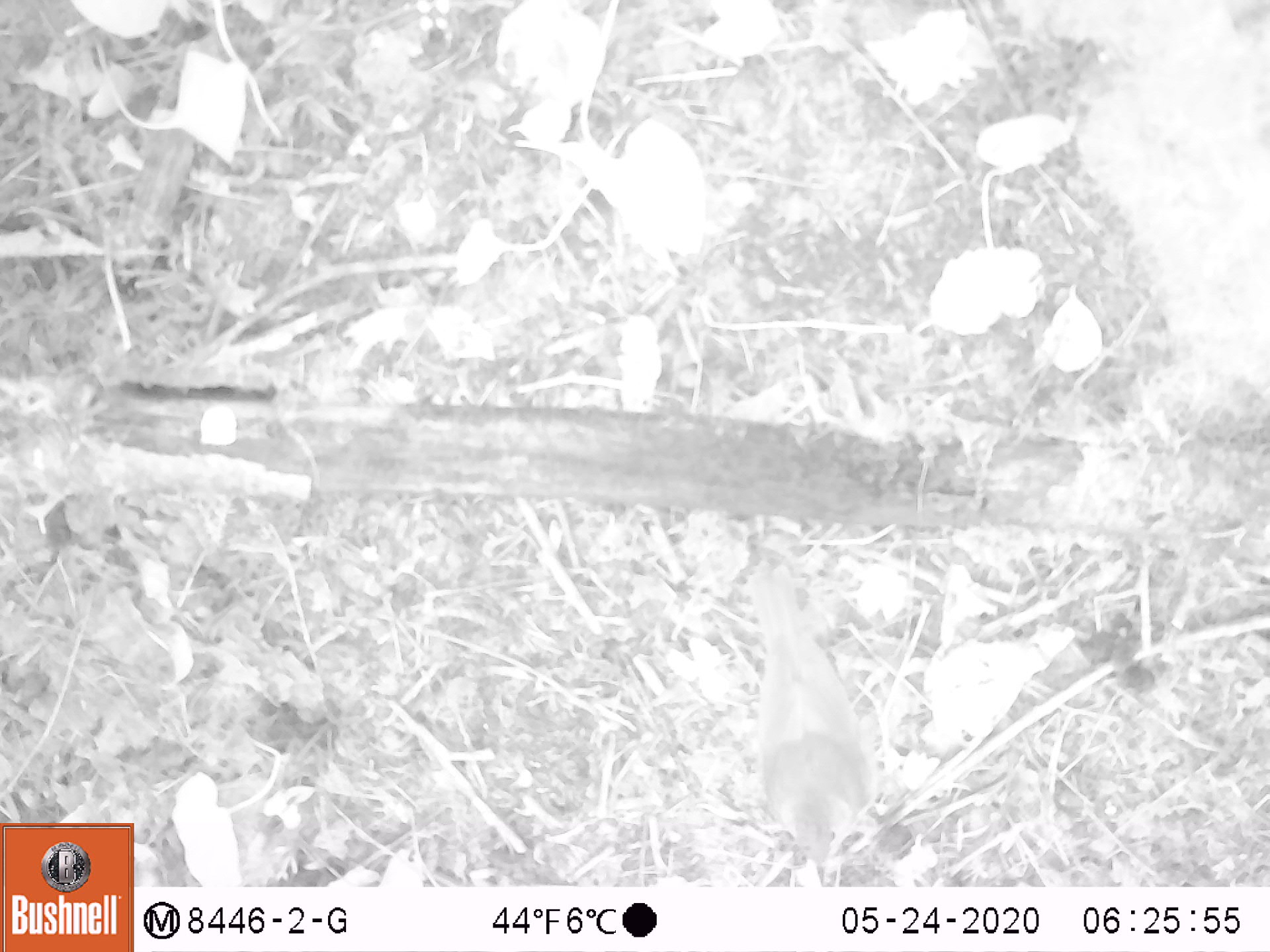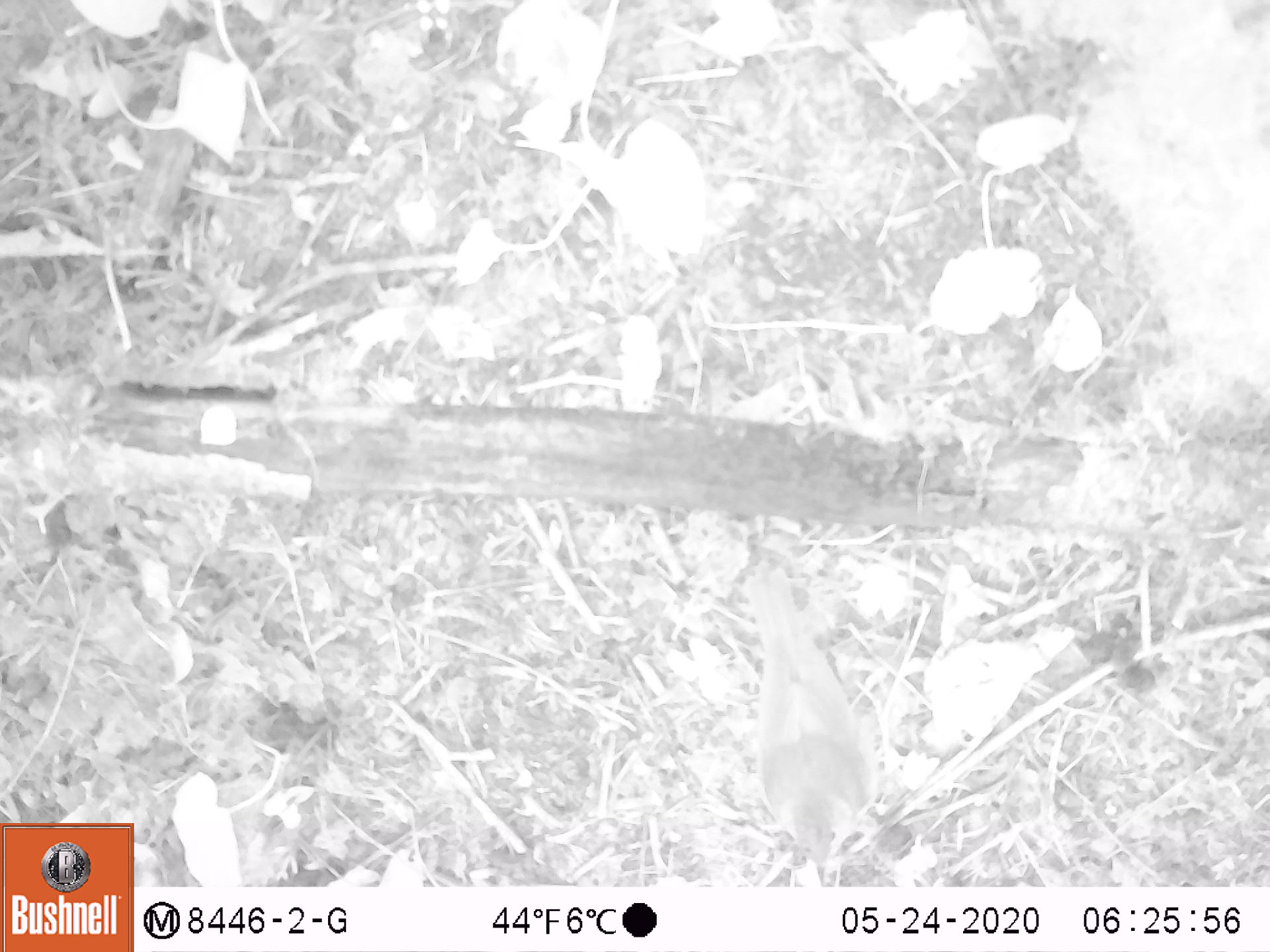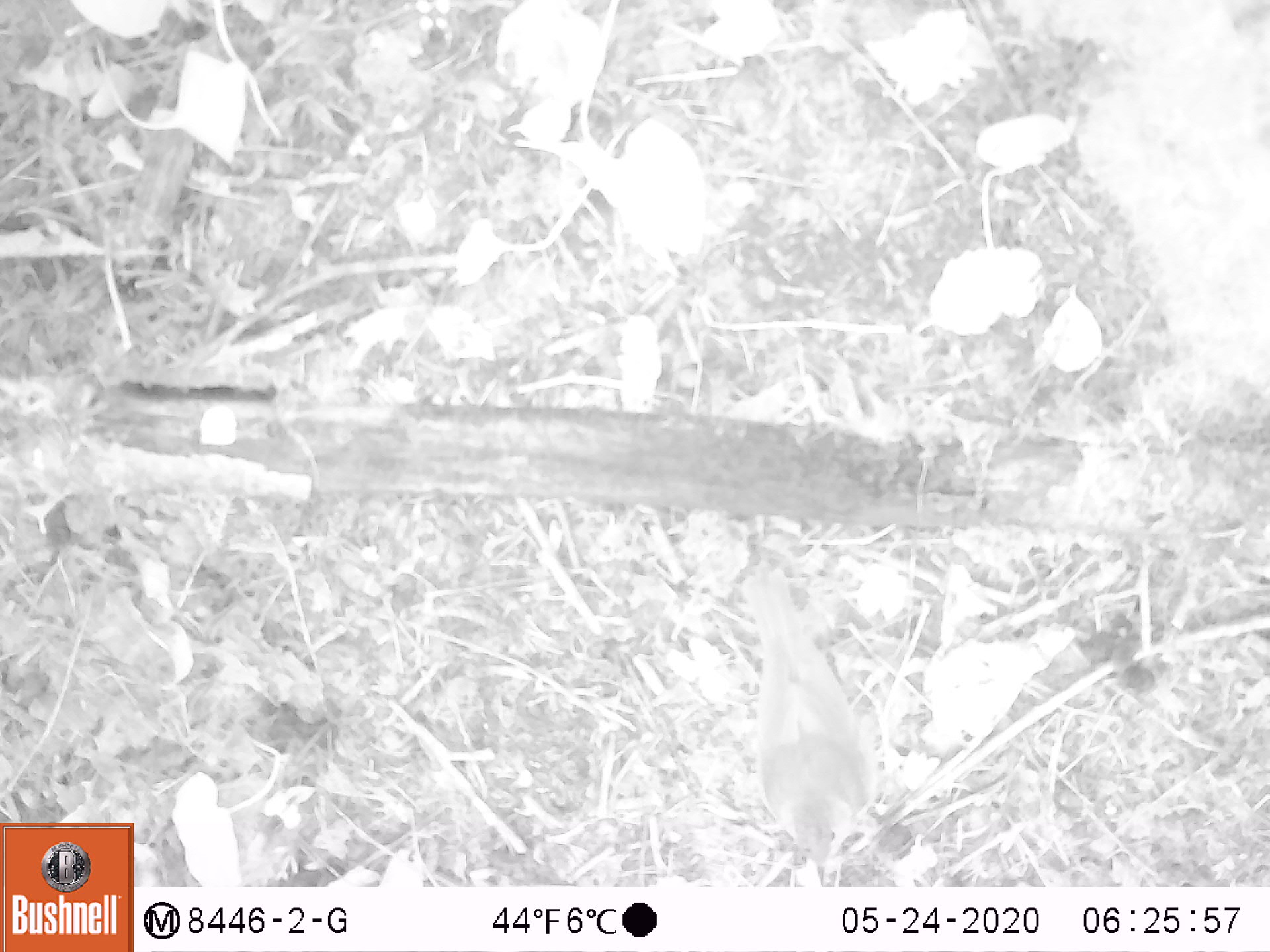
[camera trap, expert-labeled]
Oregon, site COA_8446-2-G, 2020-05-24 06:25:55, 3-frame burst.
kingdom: Animalia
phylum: Chordata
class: Aves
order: Passeriformes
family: Turdidae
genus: Catharus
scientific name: Catharus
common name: brown thrushes and nightingale-thrushes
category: catharus species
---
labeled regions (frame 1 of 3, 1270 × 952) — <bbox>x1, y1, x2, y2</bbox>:
catharus species: <bbox>739, 561, 885, 883</bbox>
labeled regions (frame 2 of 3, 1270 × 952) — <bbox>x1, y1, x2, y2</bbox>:
catharus species: <bbox>739, 562, 887, 882</bbox>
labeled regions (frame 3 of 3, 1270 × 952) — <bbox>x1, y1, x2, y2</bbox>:
catharus species: <bbox>734, 563, 890, 881</bbox>